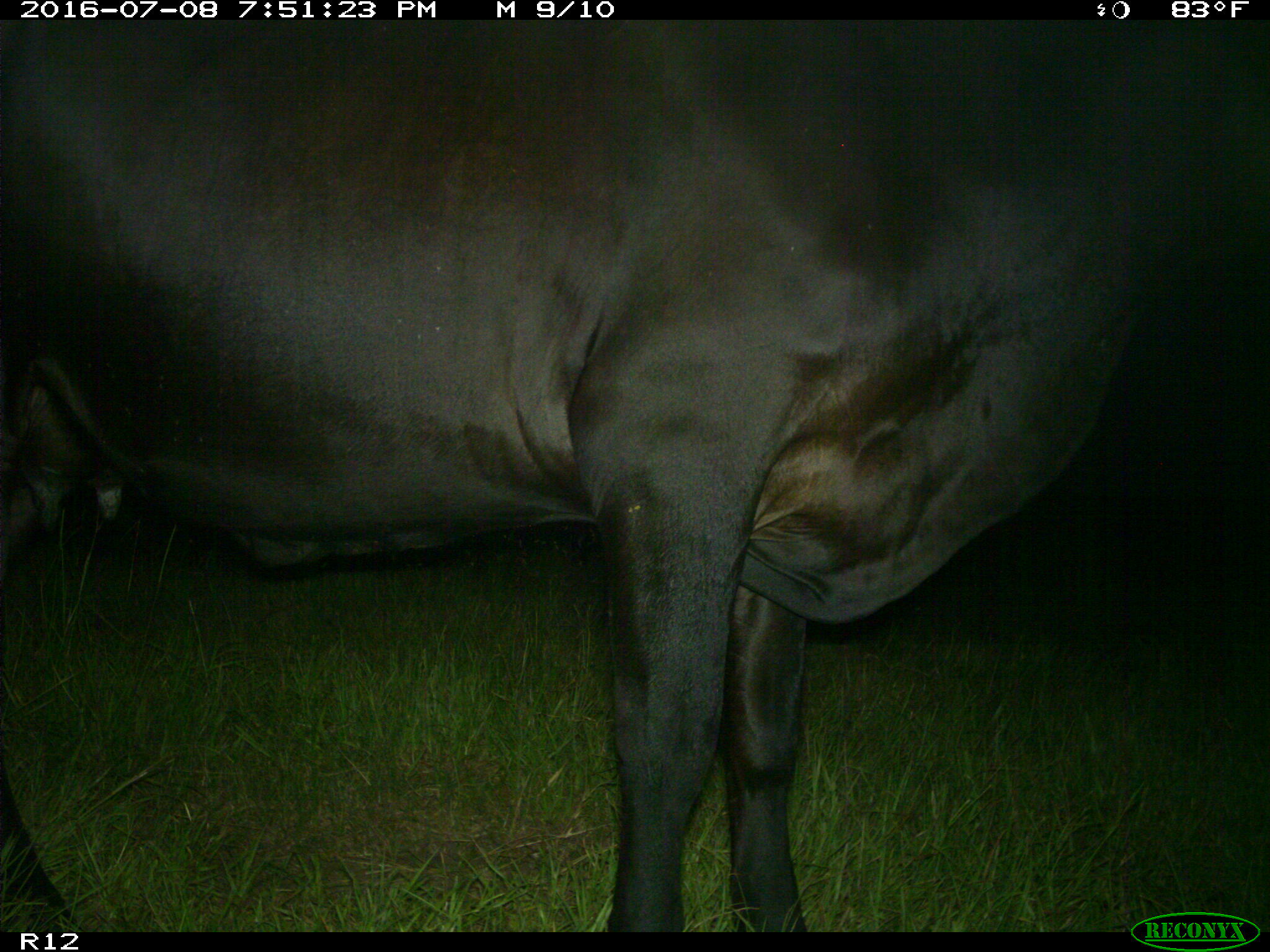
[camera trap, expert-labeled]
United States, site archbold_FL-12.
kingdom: Animalia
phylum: Chordata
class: Mammalia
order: Artiodactyla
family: Bovidae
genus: Bos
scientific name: Bos taurus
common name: domestic cow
Bos taurus (domestic cow).